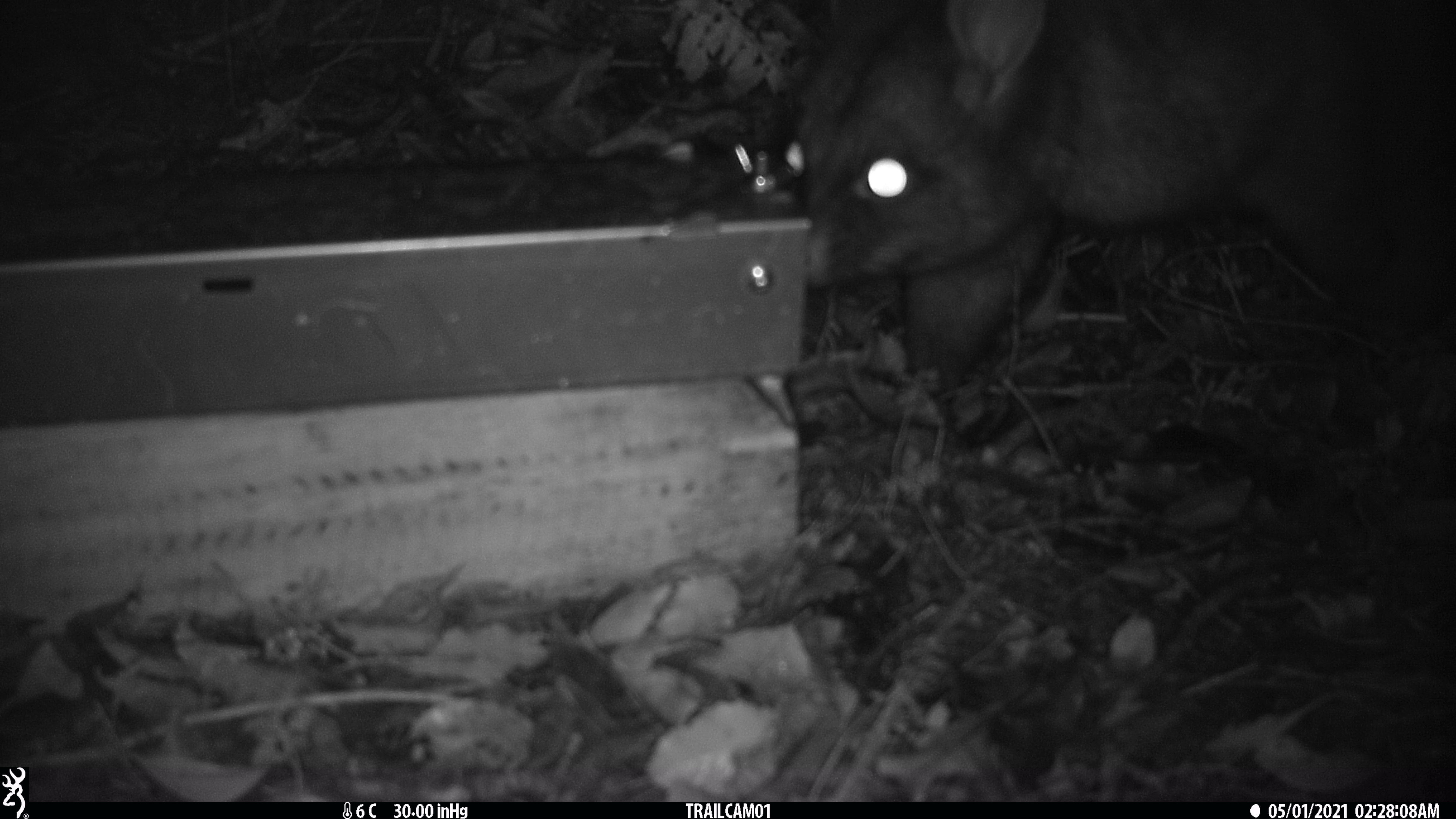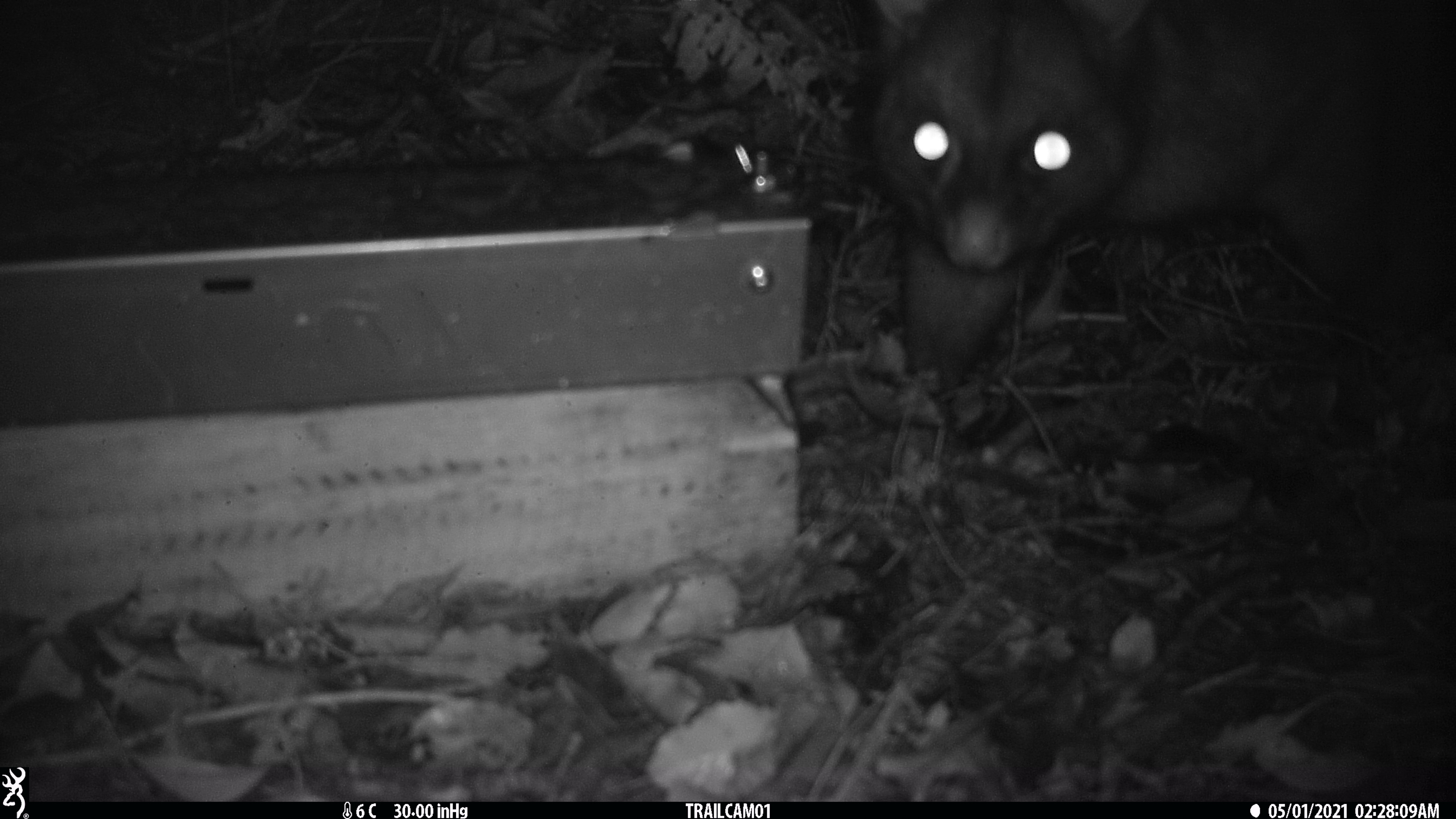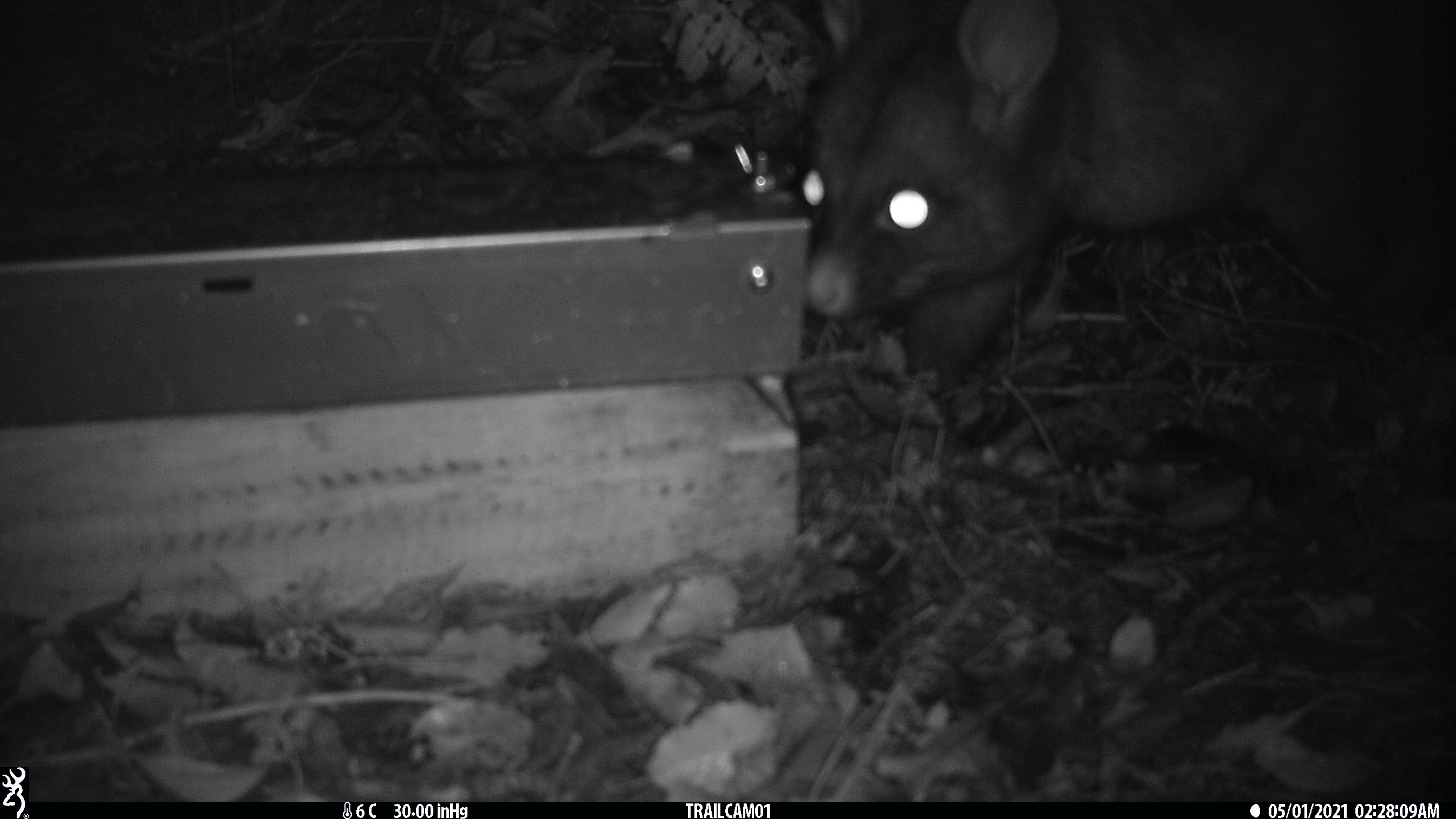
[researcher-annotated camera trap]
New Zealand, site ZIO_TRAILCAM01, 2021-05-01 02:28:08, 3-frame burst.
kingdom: Animalia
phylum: Chordata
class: Mammalia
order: Diprotodontia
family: Phalangeridae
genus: Trichosurus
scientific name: Trichosurus vulpecula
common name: common brushtail possum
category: possum